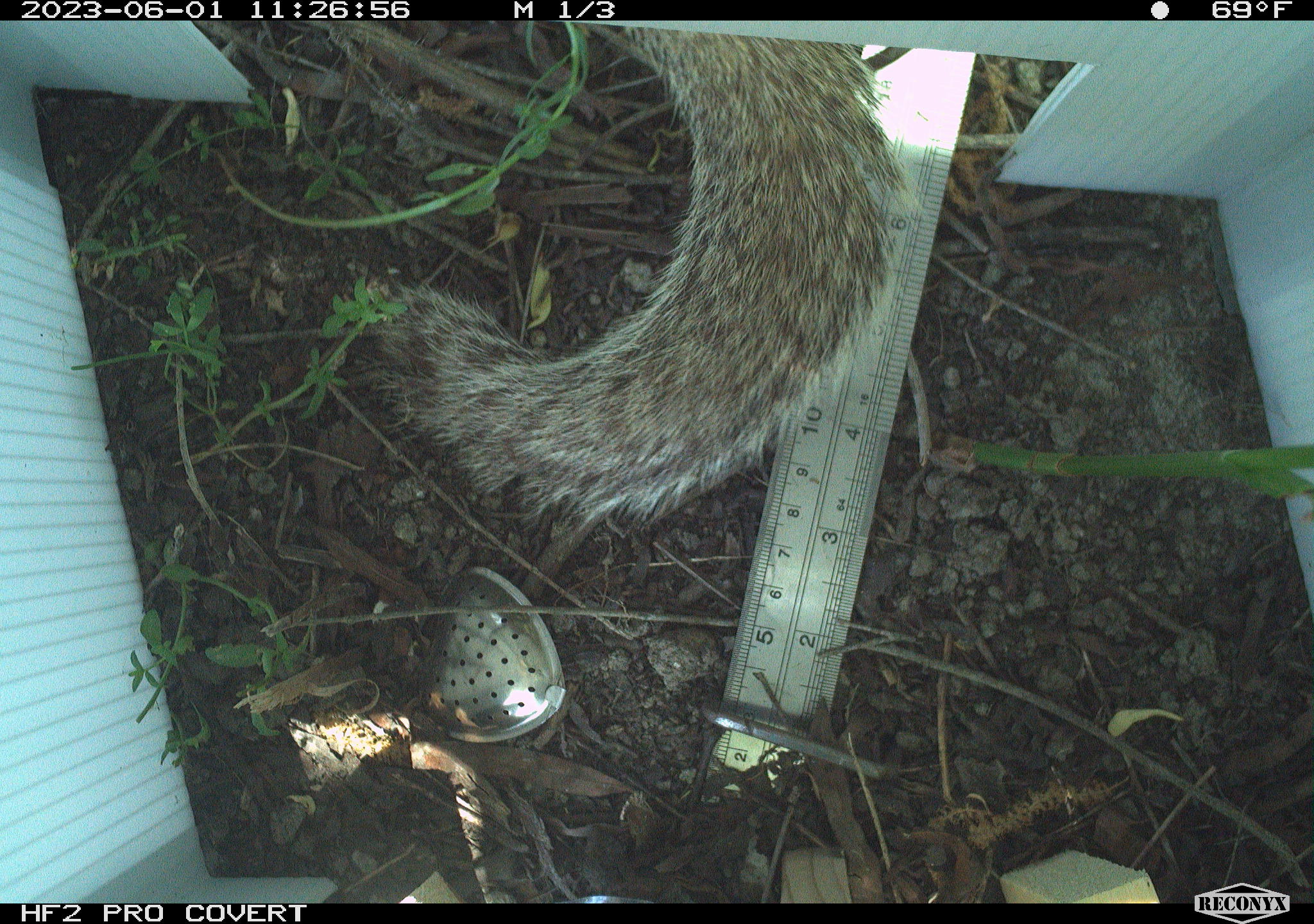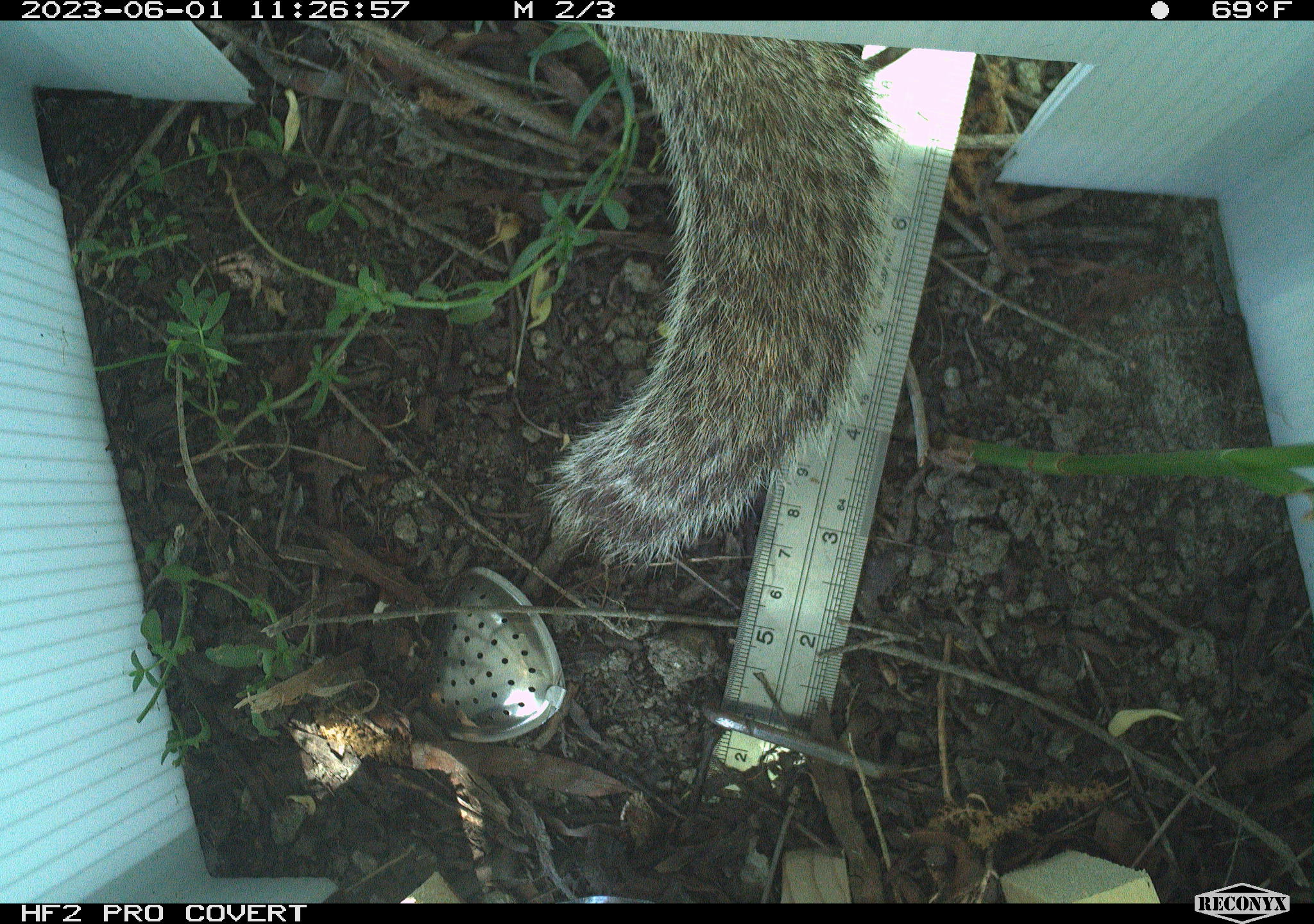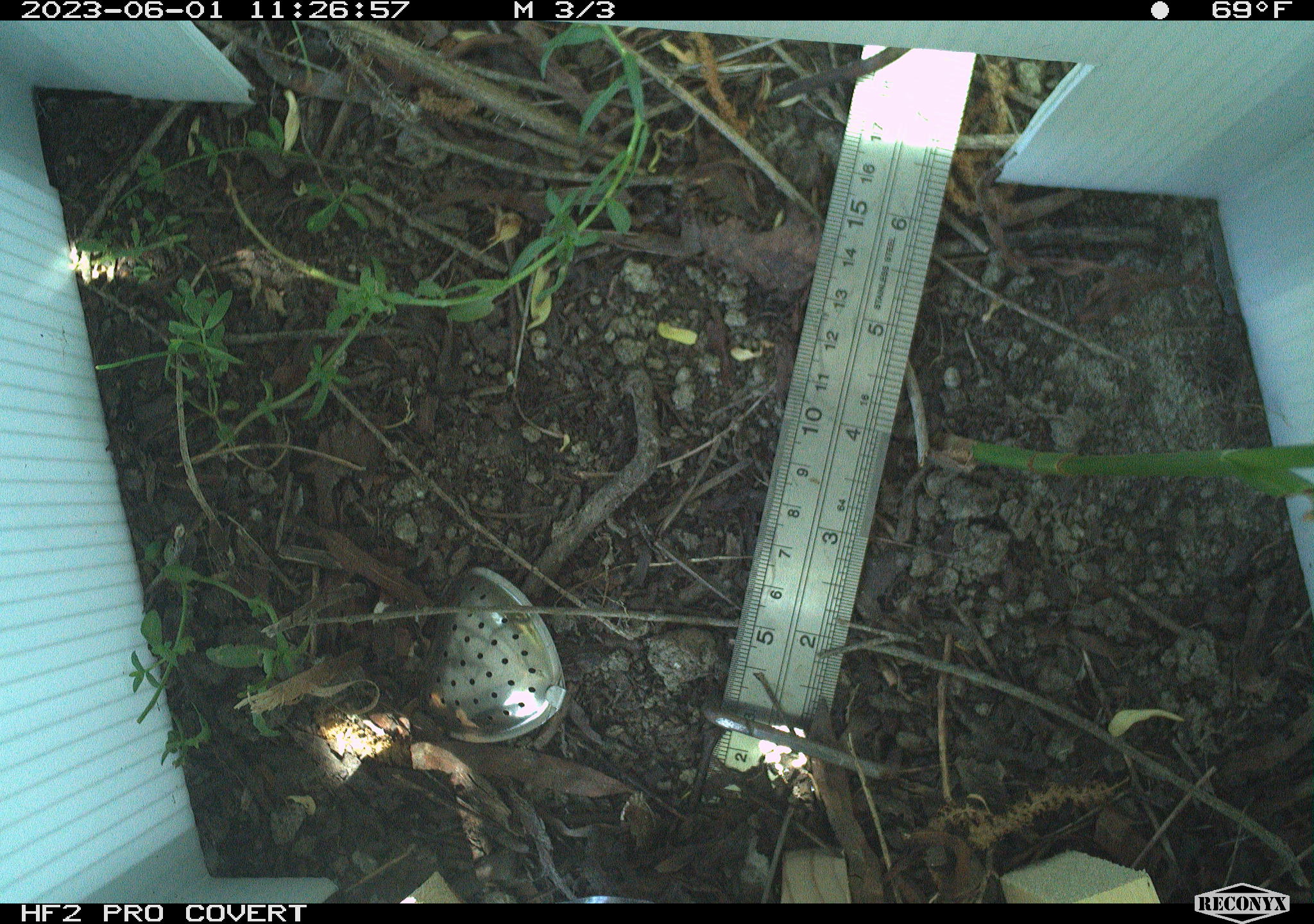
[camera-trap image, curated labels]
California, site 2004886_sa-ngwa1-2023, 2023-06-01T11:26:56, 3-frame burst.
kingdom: Animalia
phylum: Chordata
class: Mammalia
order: Rodentia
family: Sciuridae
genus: Otospermophilus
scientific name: Otospermophilus beecheyi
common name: california ground squirrel